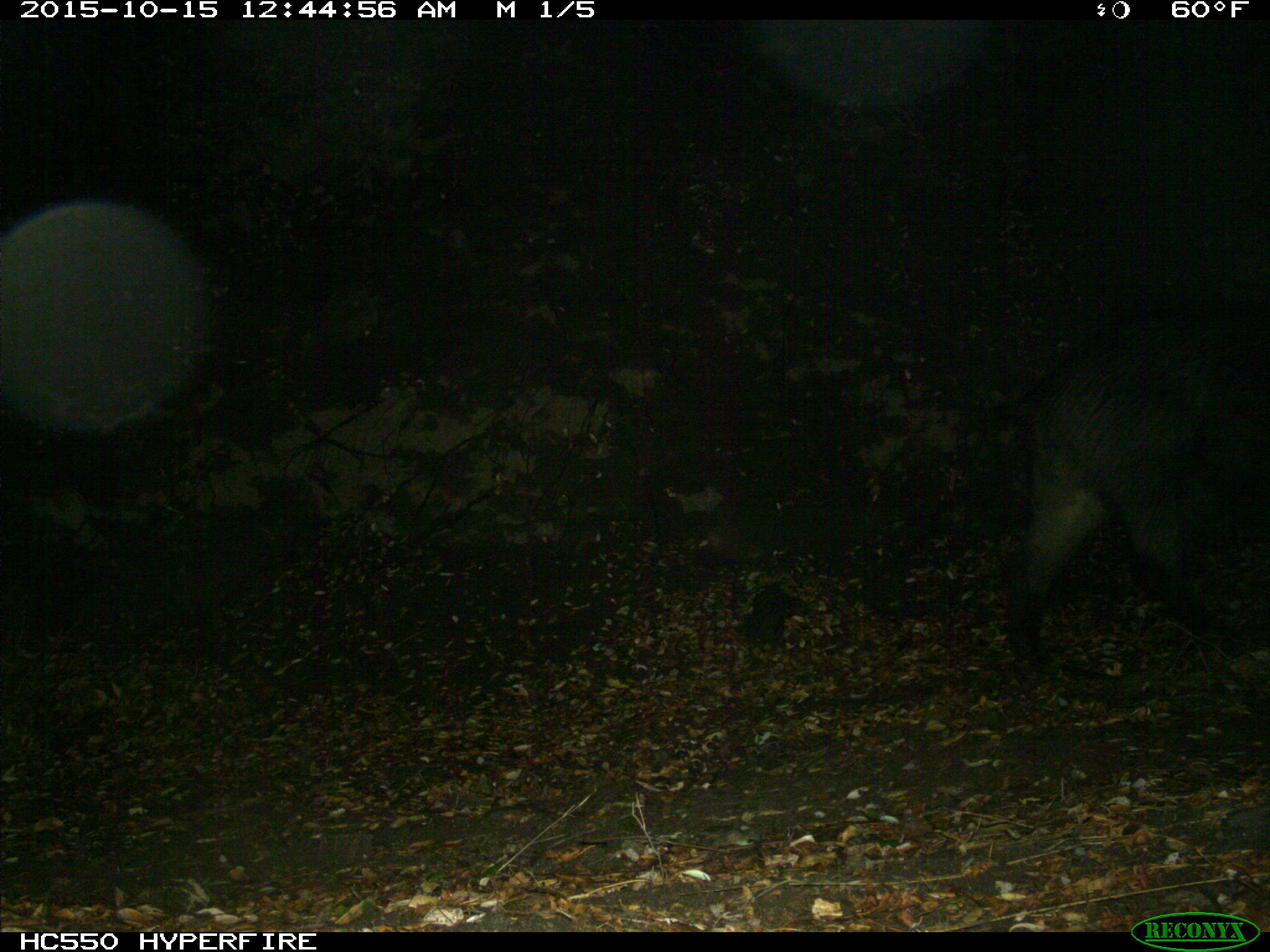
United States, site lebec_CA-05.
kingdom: Animalia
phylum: Chordata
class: Mammalia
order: Artiodactyla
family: Suidae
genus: Sus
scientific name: Sus scrofa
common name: wild boar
Sus scrofa (wild boar).